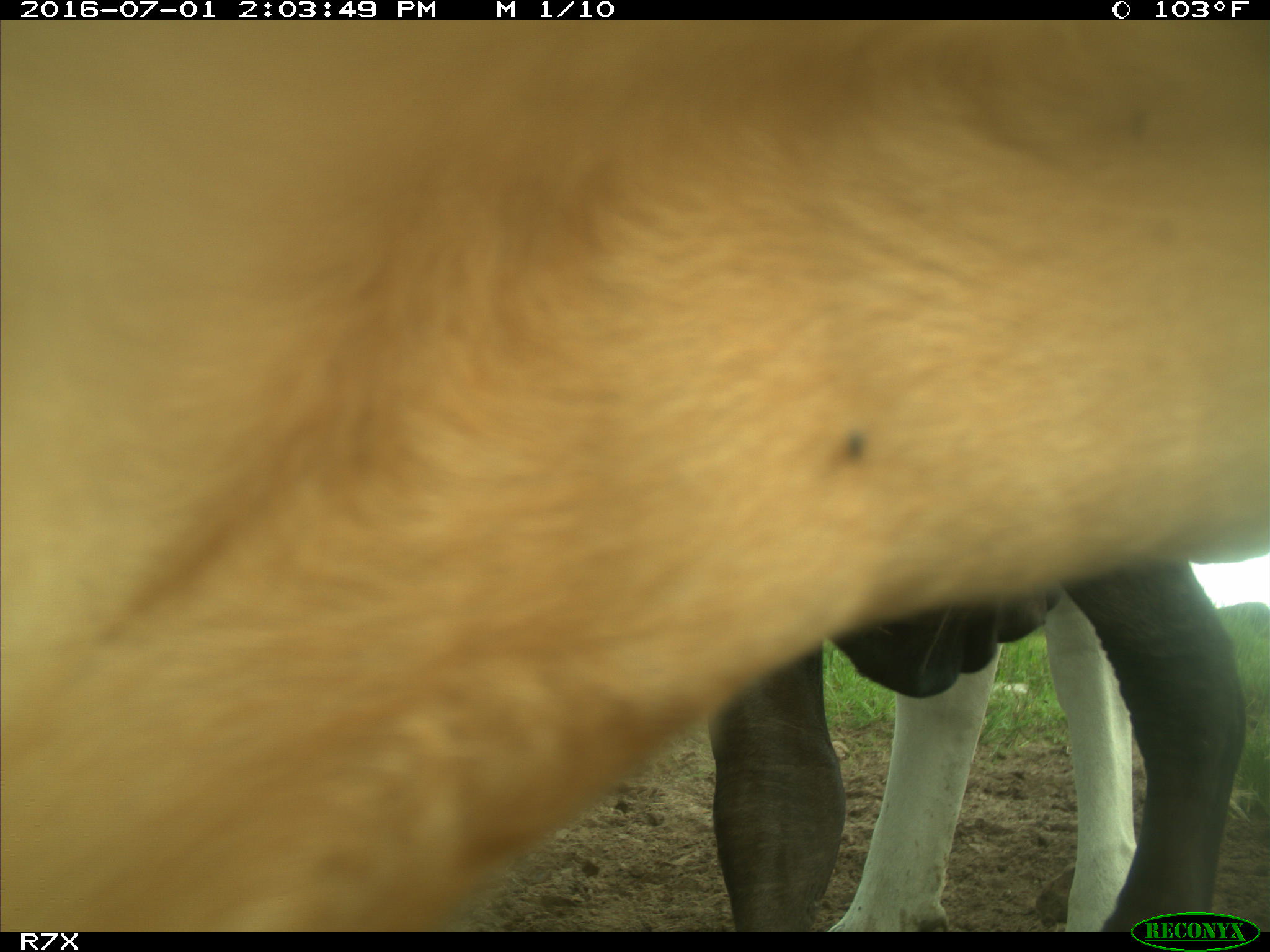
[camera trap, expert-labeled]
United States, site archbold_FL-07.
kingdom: Animalia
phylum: Chordata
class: Mammalia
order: Artiodactyla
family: Bovidae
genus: Bos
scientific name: Bos taurus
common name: domestic cow